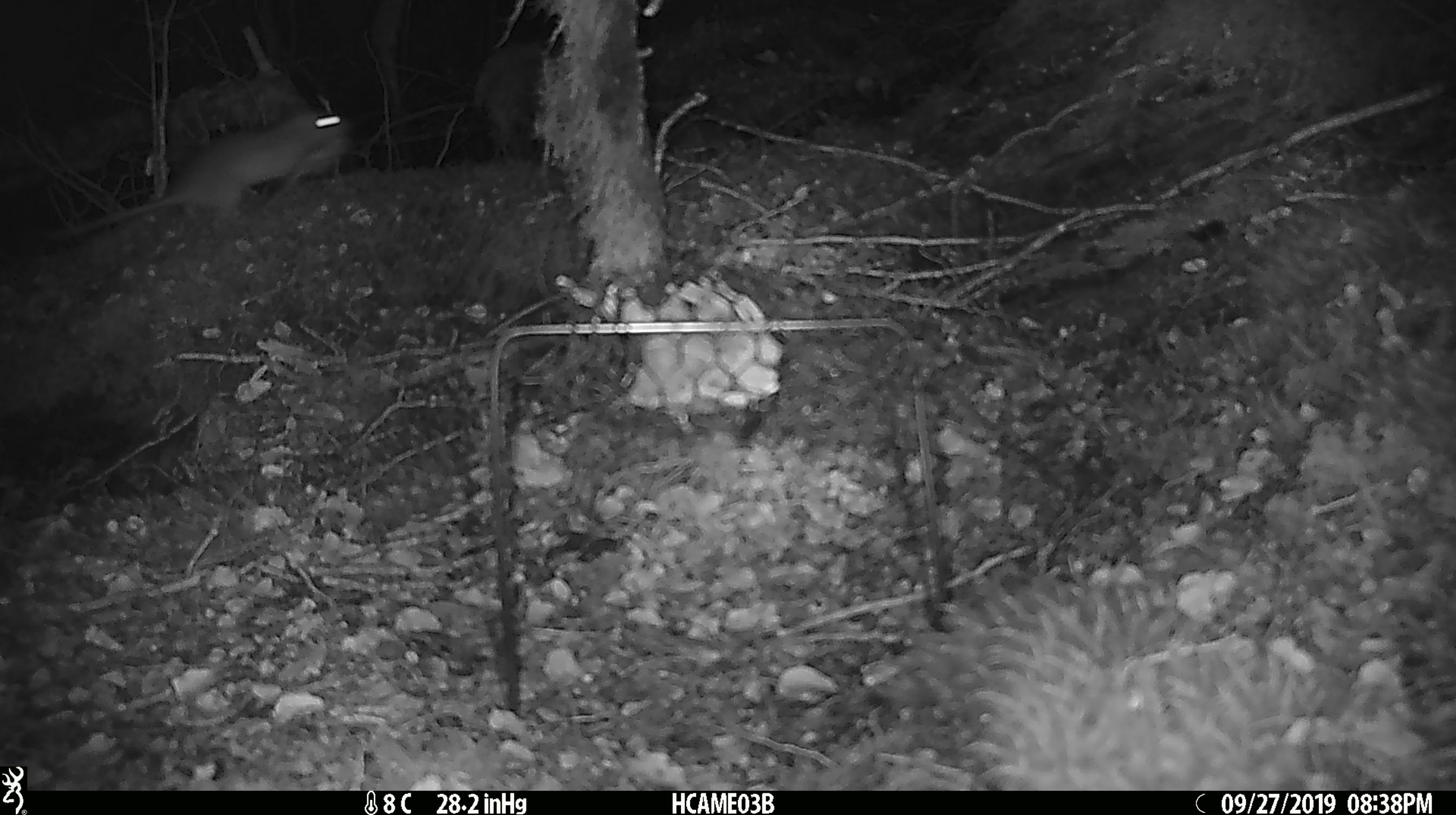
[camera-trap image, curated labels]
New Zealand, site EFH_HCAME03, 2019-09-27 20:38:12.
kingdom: Animalia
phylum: Chordata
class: Mammalia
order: Rodentia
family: Muridae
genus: Rattus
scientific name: Rattus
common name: rat